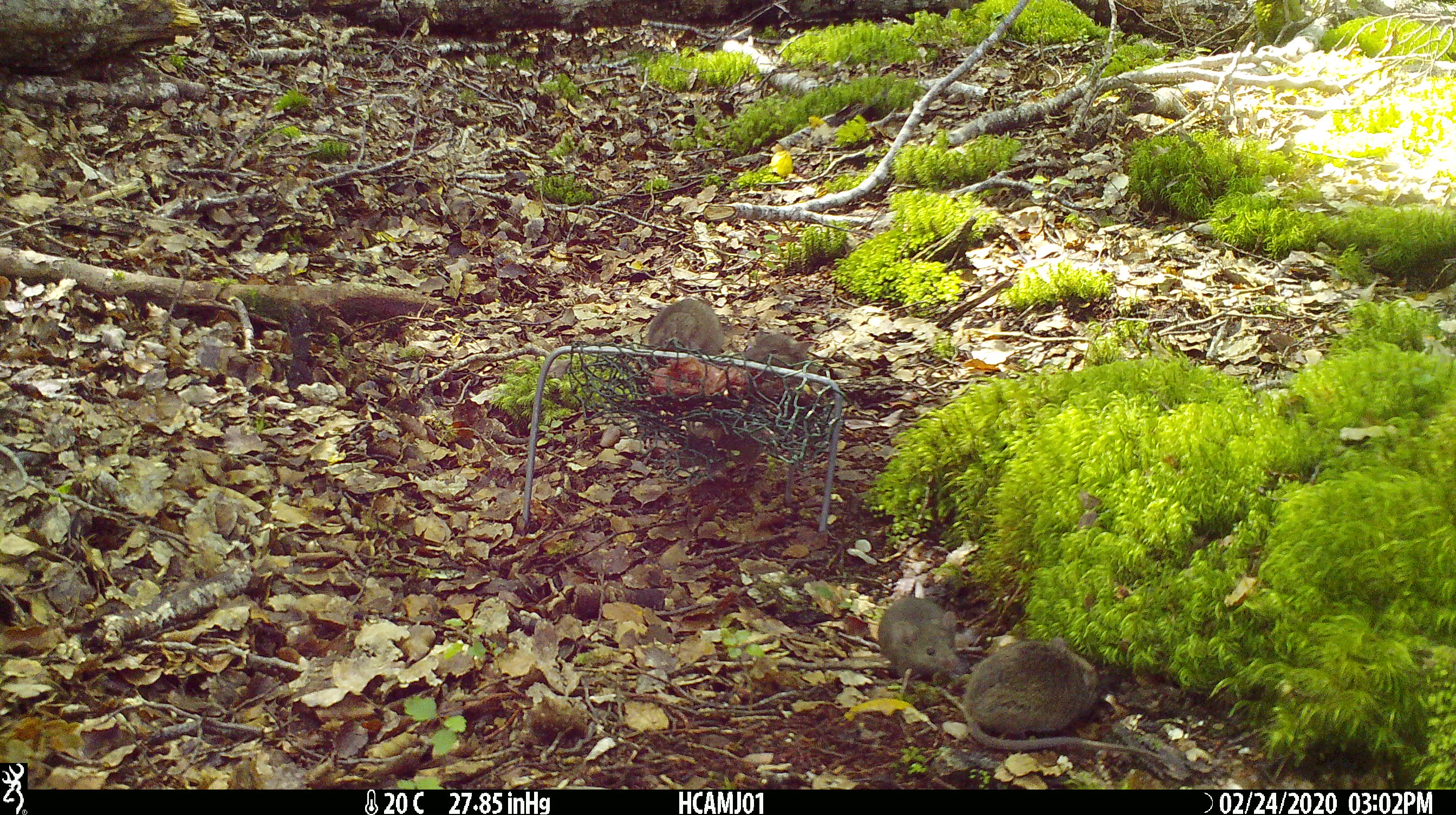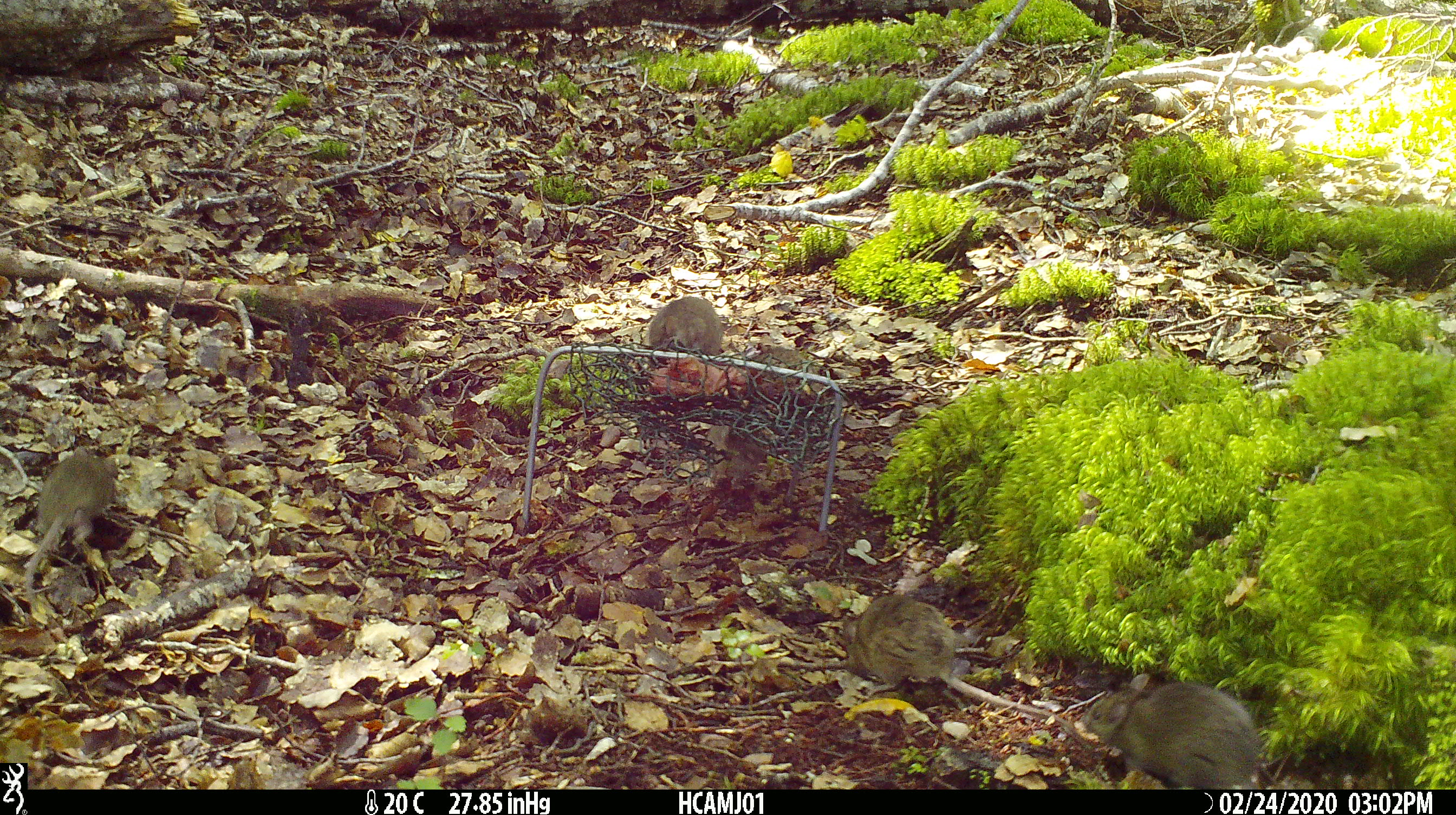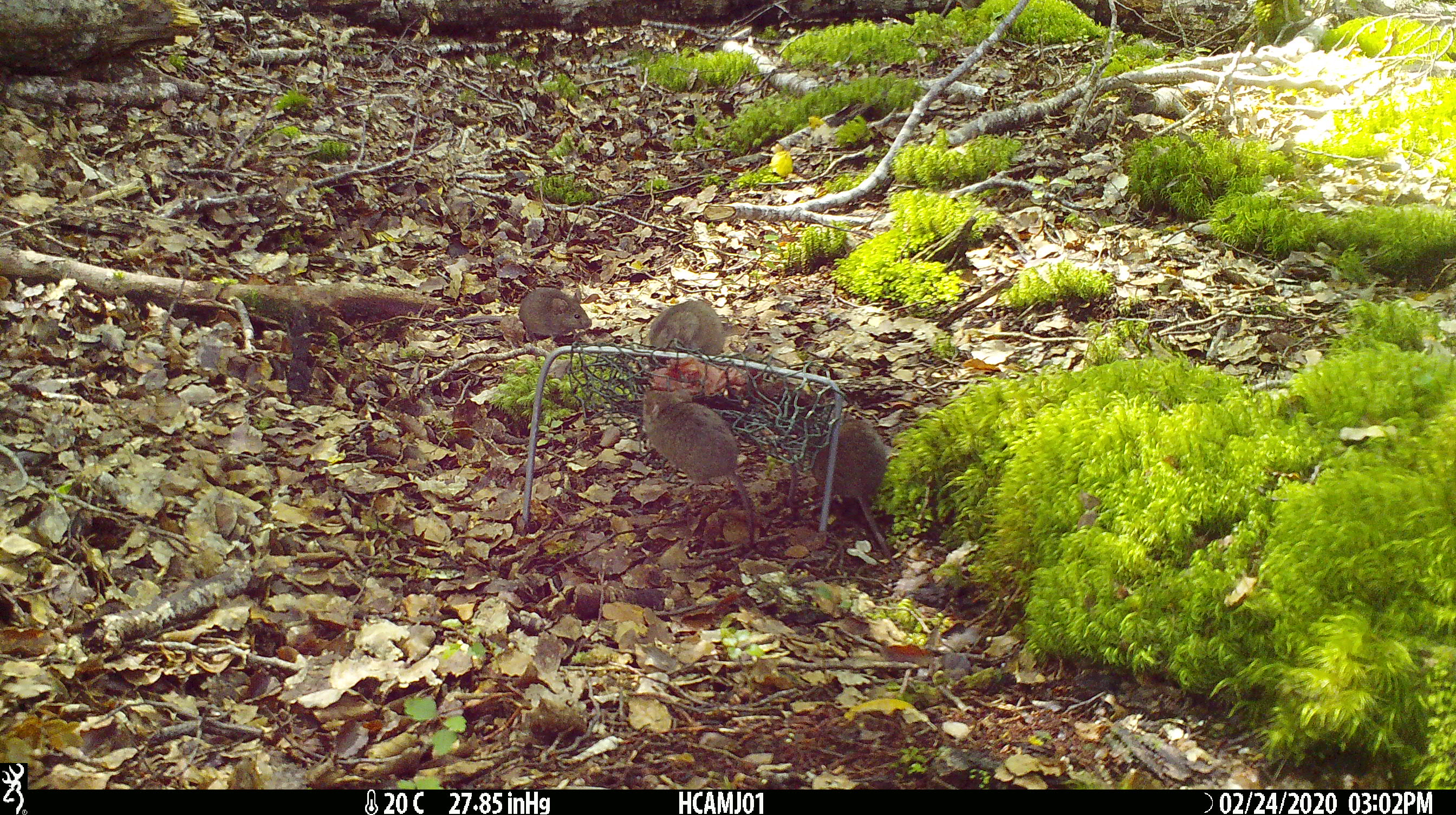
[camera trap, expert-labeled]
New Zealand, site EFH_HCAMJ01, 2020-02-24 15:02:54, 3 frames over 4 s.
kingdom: Animalia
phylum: Chordata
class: Mammalia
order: Rodentia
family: Muridae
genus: Mus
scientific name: Mus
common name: mouse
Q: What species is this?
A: Mouse (Mus).